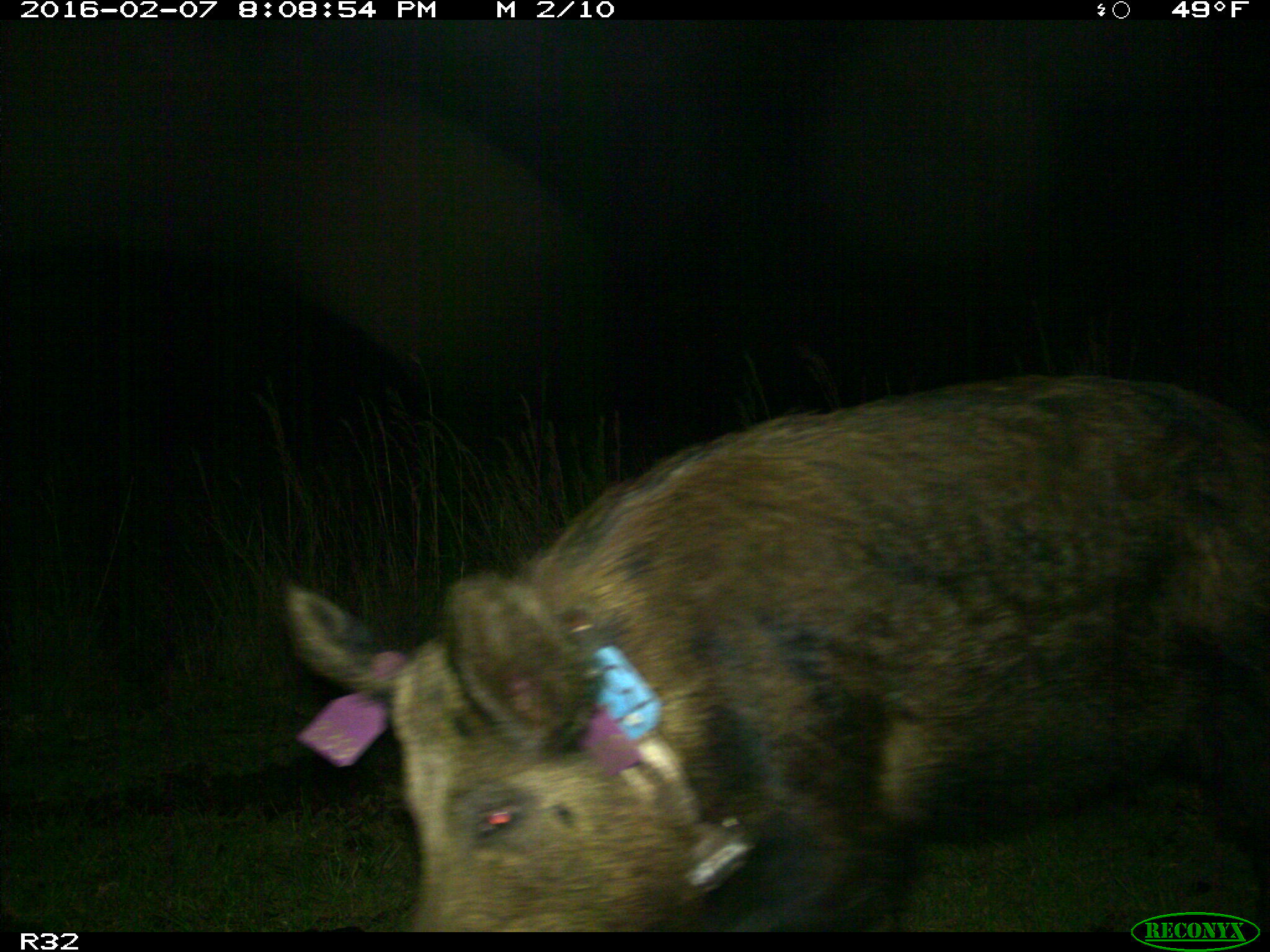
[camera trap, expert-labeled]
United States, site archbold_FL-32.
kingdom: Animalia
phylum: Chordata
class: Mammalia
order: Artiodactyla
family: Suidae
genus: Sus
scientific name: Sus scrofa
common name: wild boar